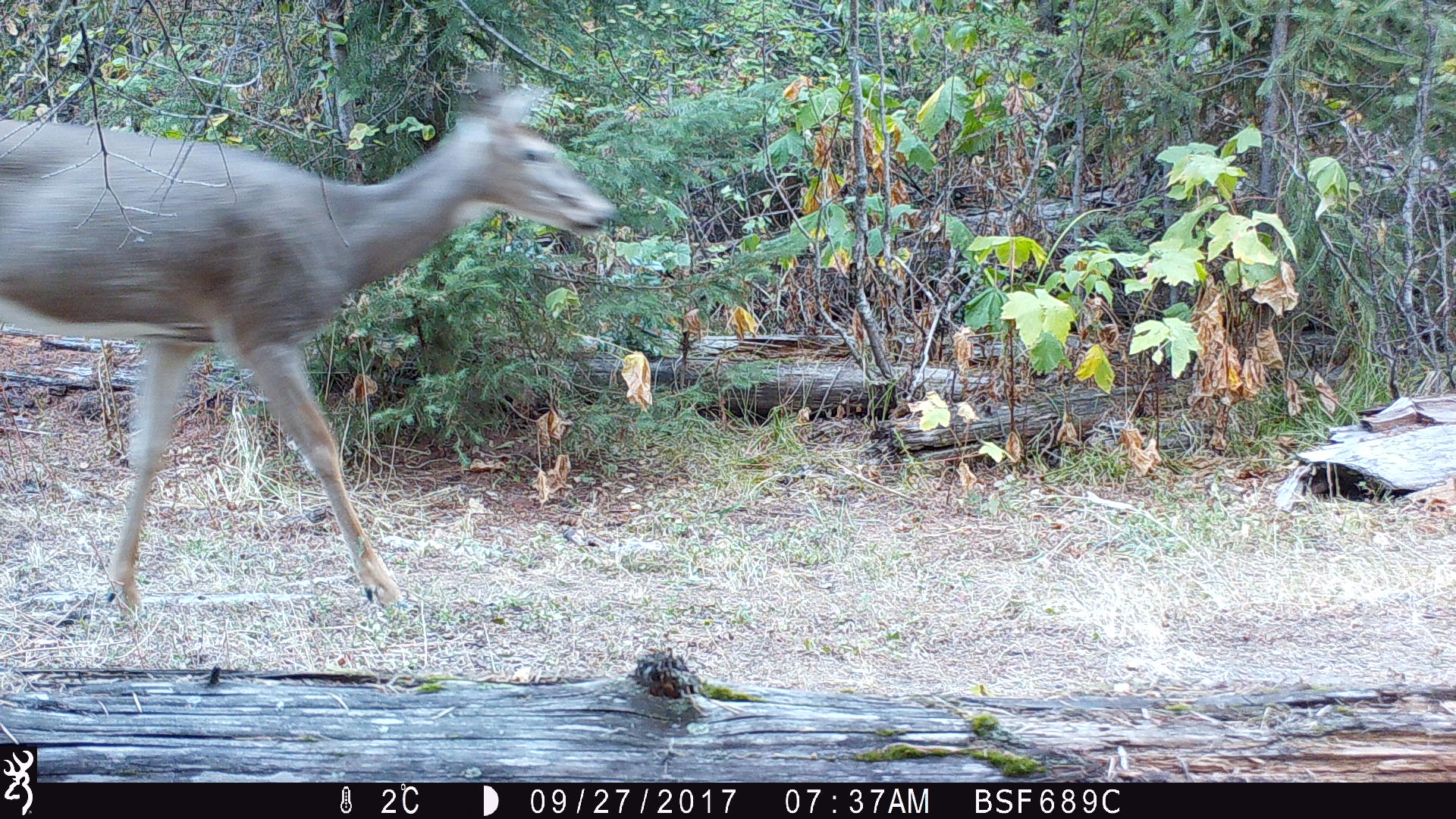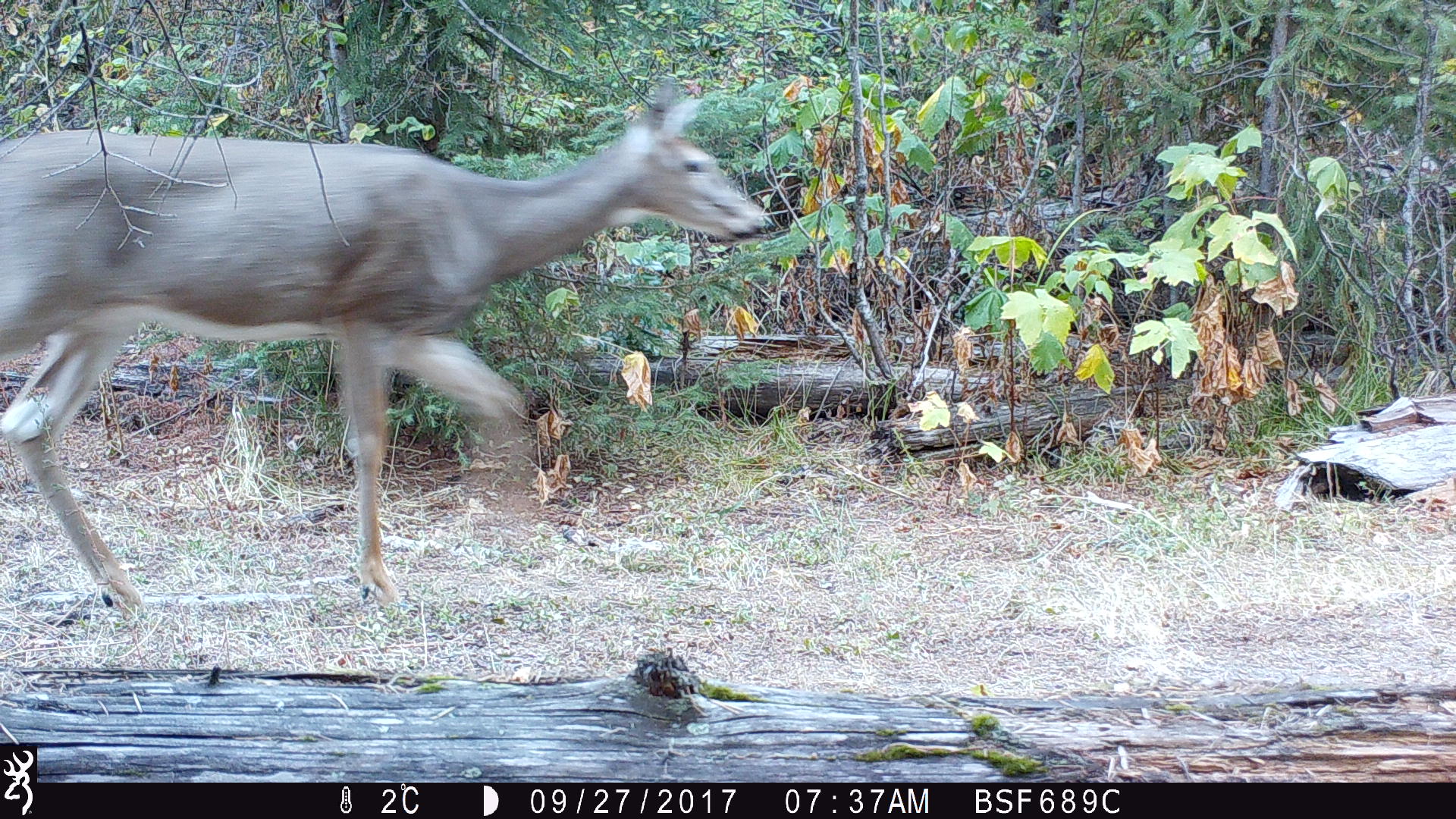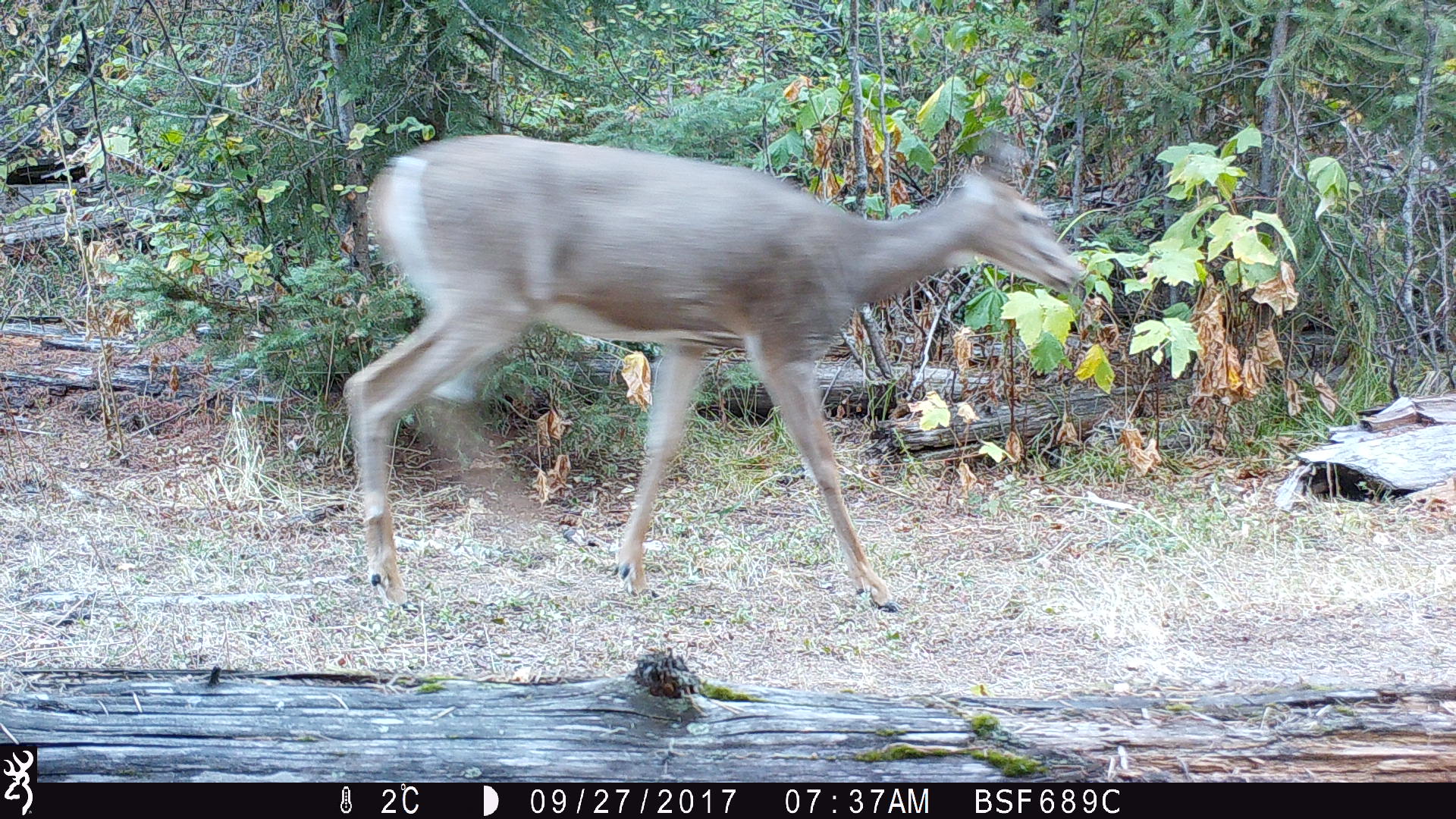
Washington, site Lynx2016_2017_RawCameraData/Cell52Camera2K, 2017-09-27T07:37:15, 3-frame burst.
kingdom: Animalia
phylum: Chordata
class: Mammalia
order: Artiodactyla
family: Cervidae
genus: Odocoileus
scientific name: Odocoileus virginianus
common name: white-tailed deer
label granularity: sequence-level